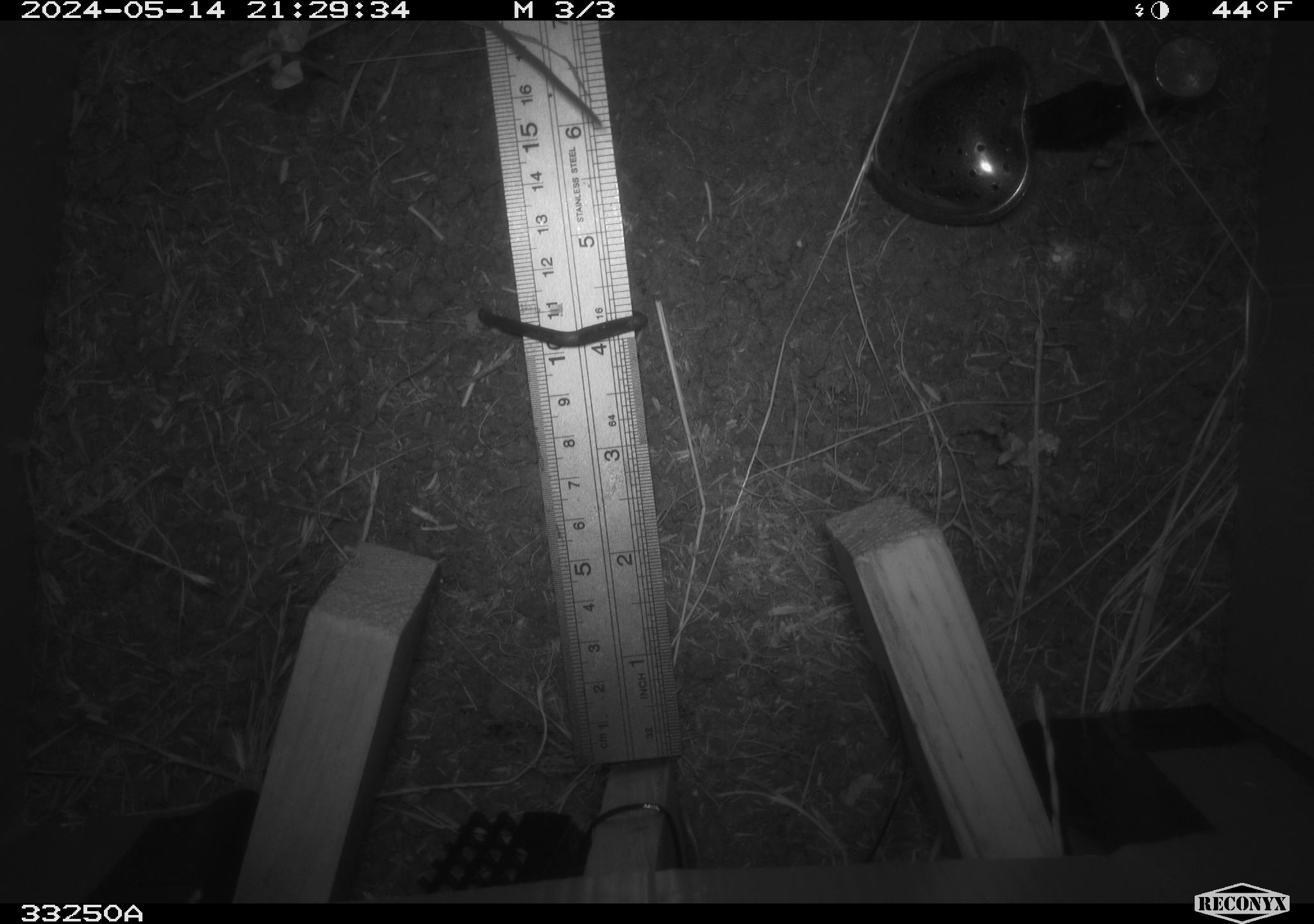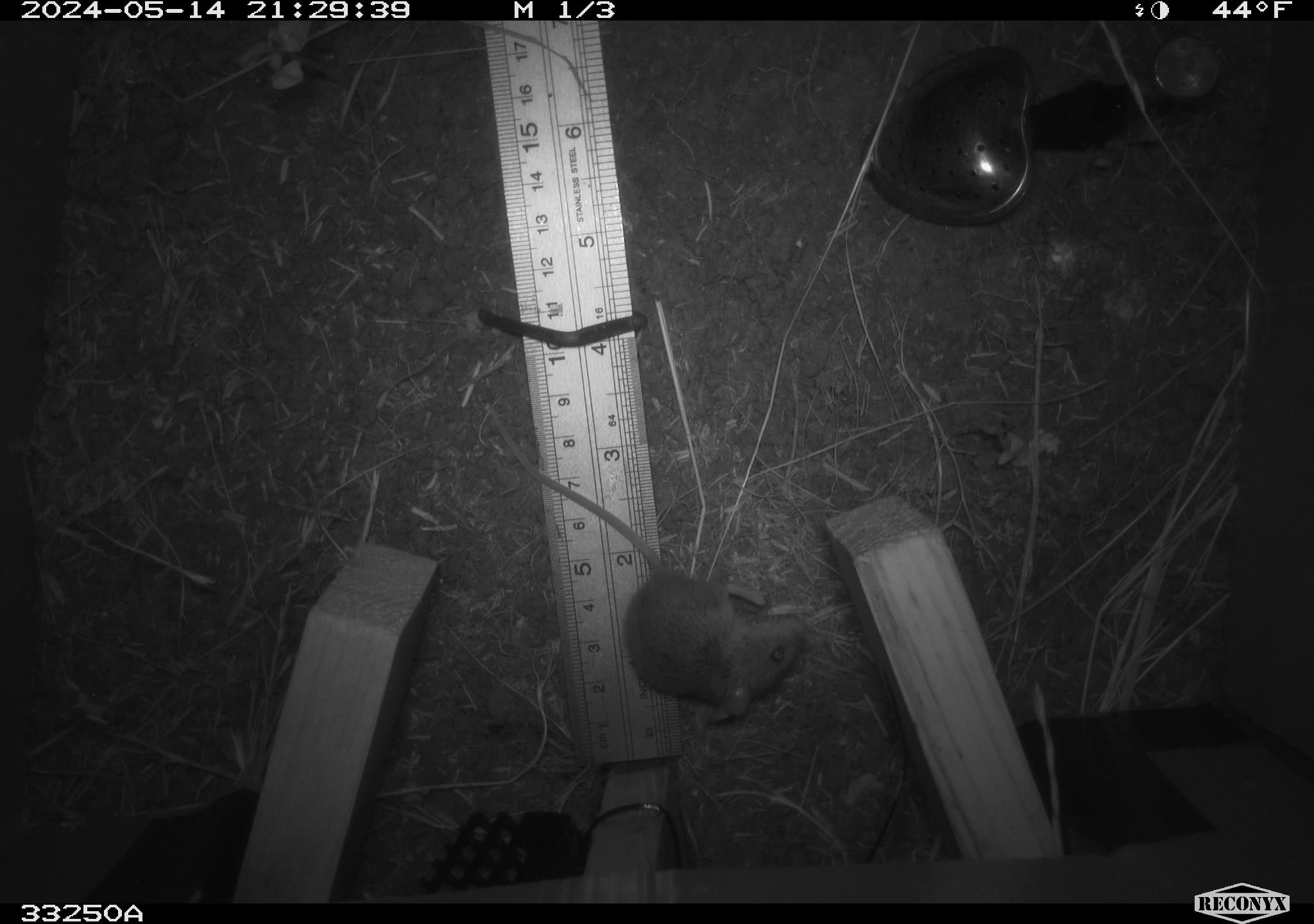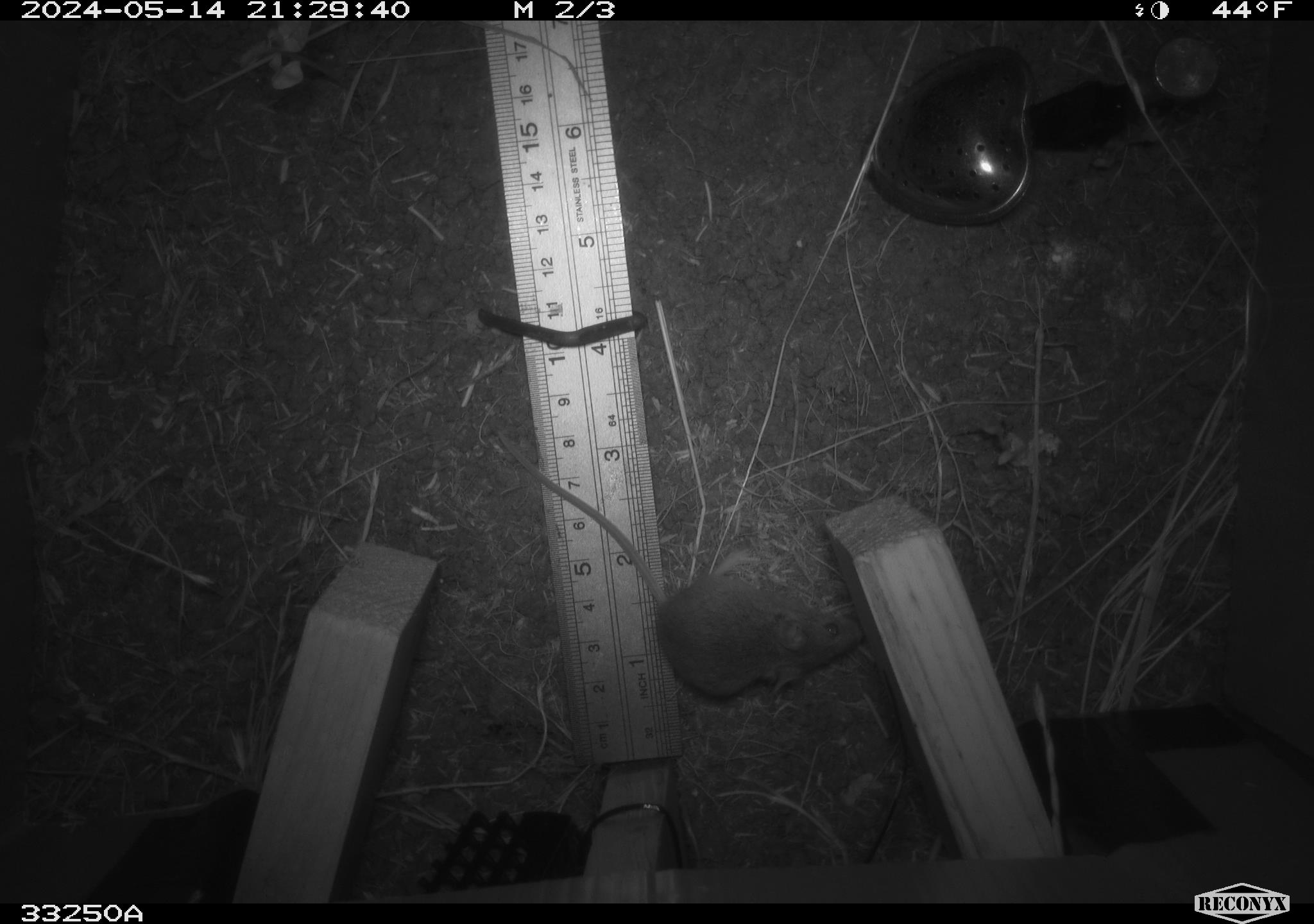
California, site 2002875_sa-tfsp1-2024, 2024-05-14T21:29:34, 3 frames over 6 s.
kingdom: Animalia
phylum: Chordata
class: Mammalia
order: Rodentia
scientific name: Rodentia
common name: mouse species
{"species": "mouse species (Rodentia)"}